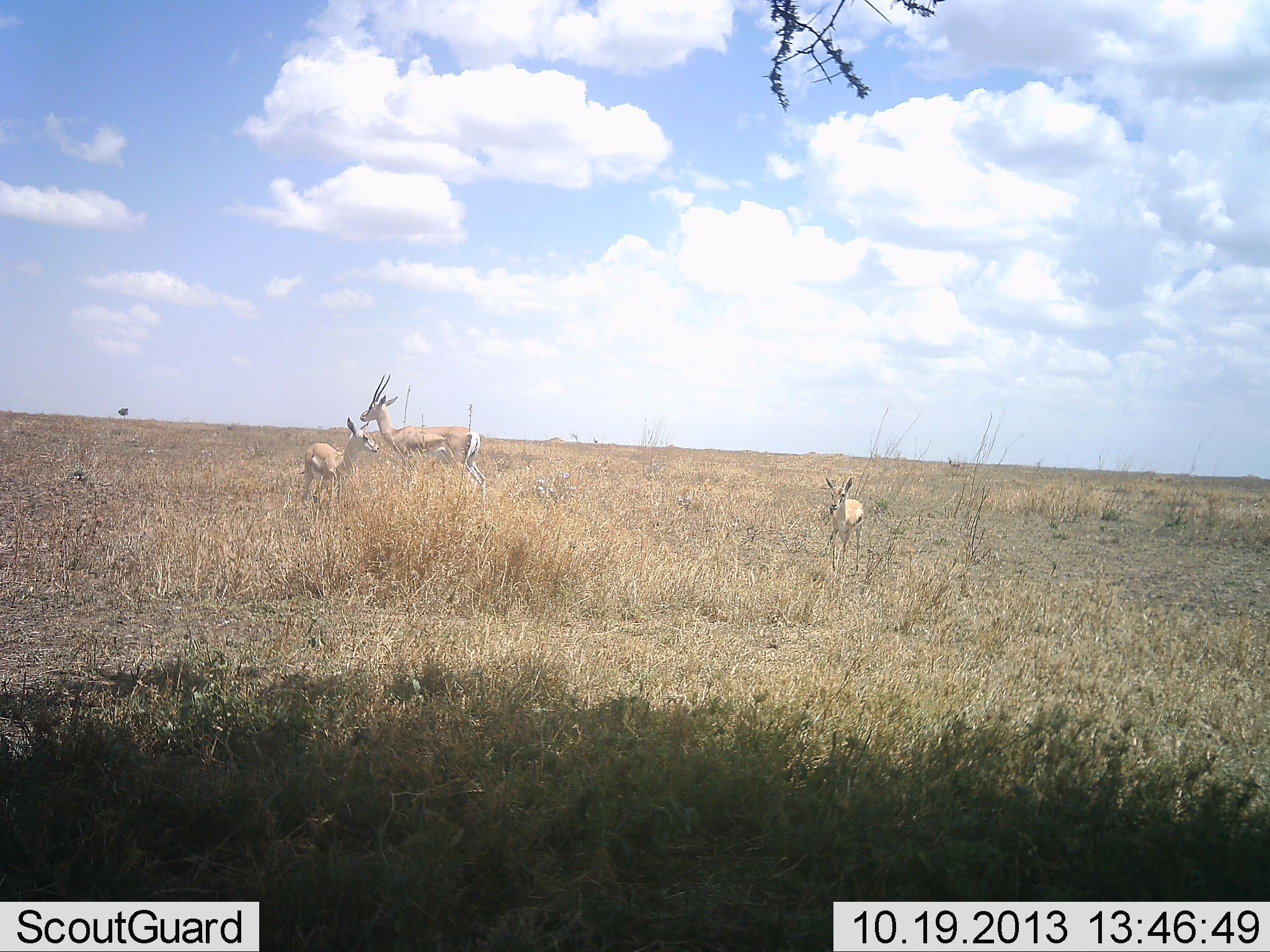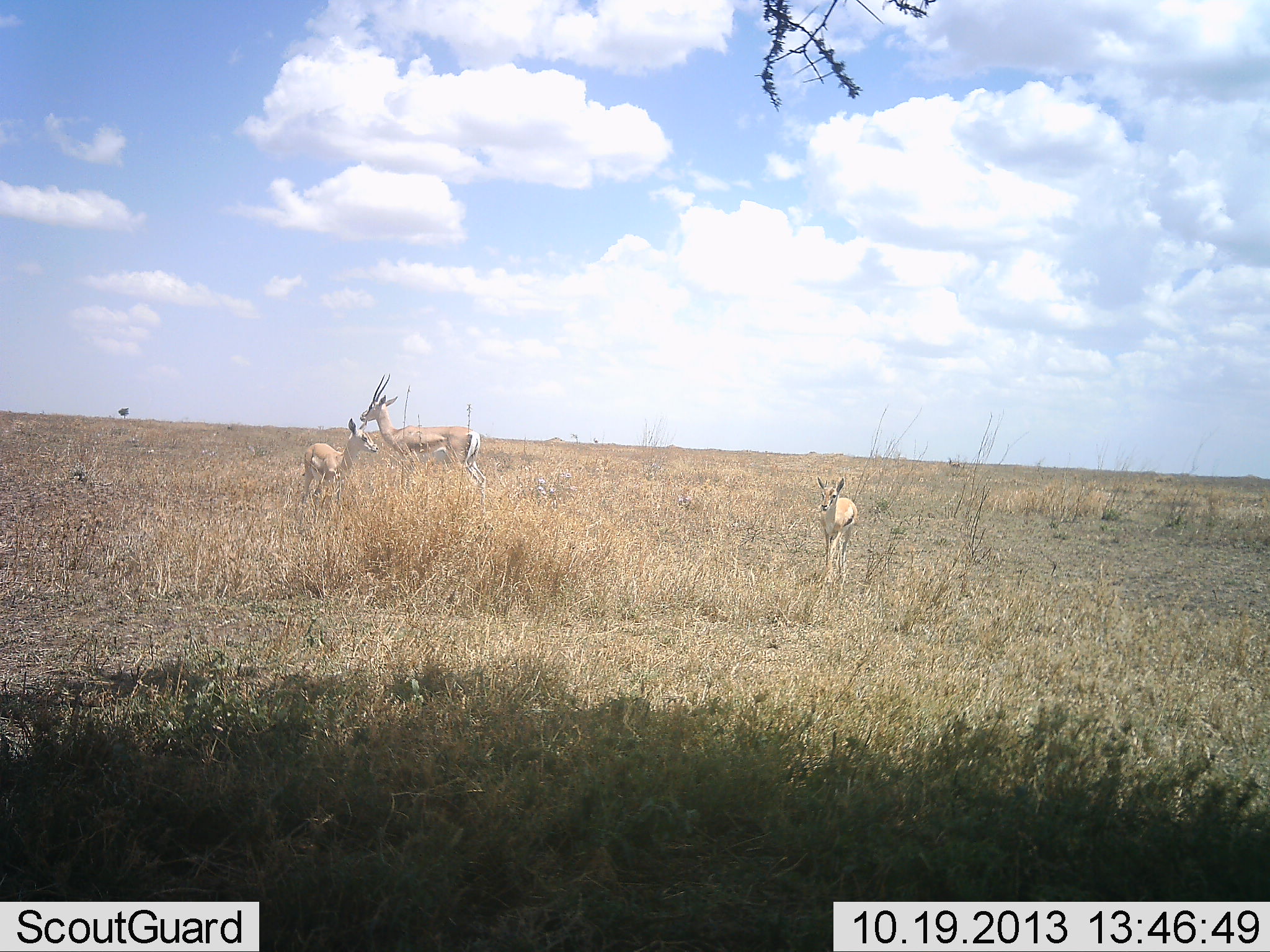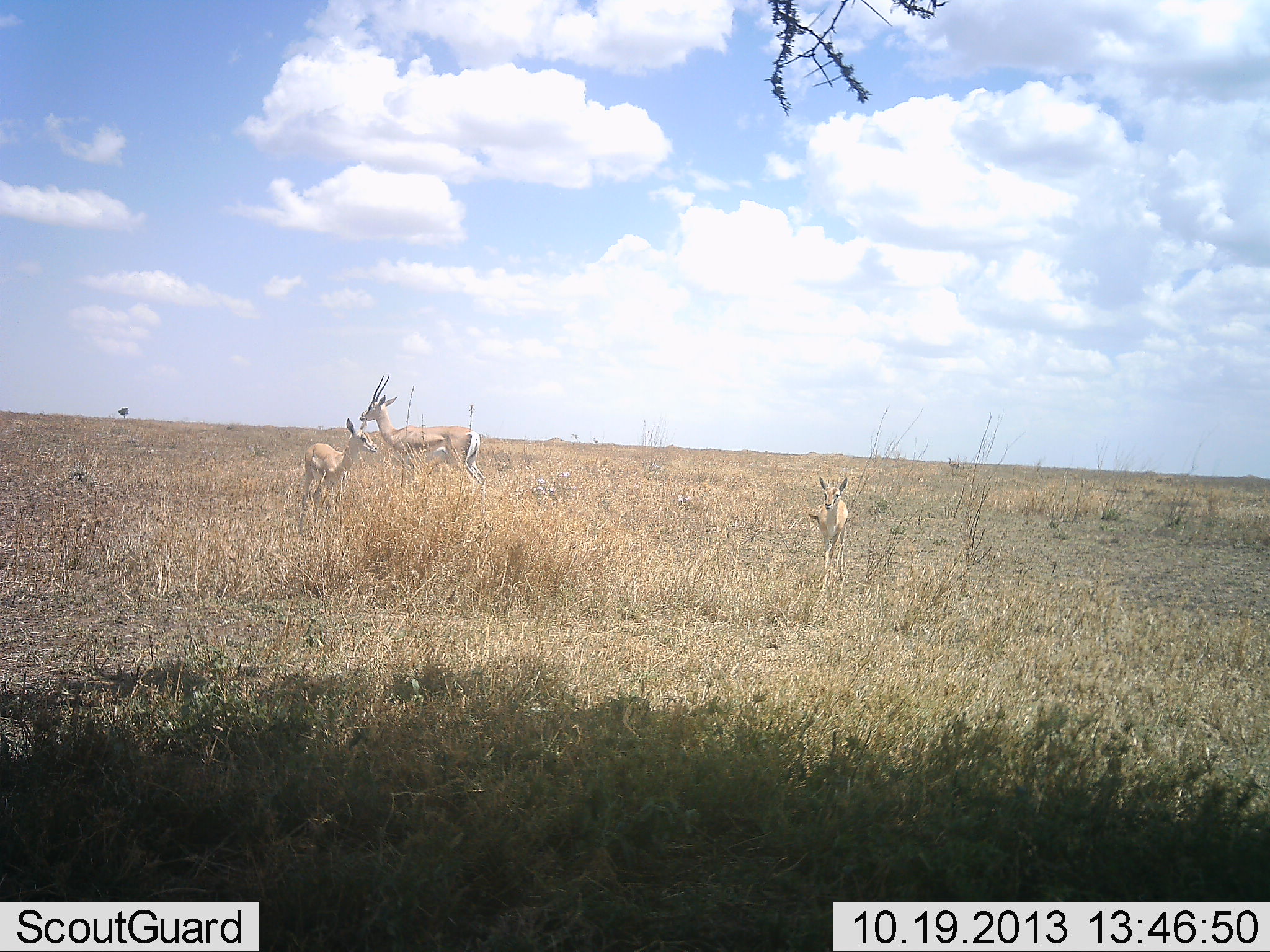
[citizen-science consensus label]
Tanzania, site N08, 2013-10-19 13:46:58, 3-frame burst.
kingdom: Animalia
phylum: Chordata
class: Mammalia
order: Artiodactyla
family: Bovidae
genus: Nanger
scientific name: Nanger granti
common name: grant's gazelle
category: gazellegrants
Gazellegrants (grant's gazelle) (Nanger granti), count 3. Behavior (volunteer vote fractions): standing 83%, resting 0%, moving 56%, interacting 6%. Young present (vote fraction): 50%. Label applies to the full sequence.